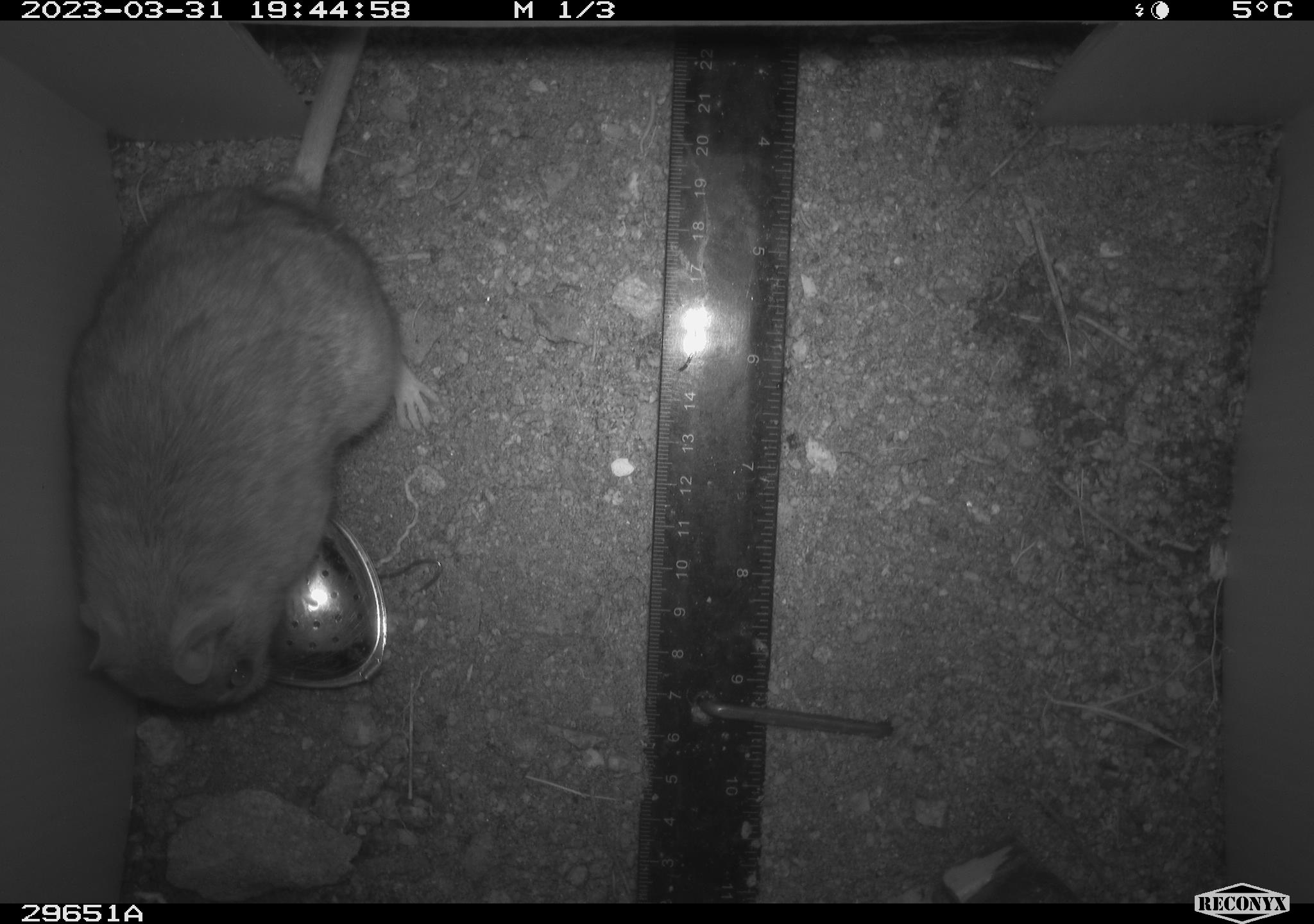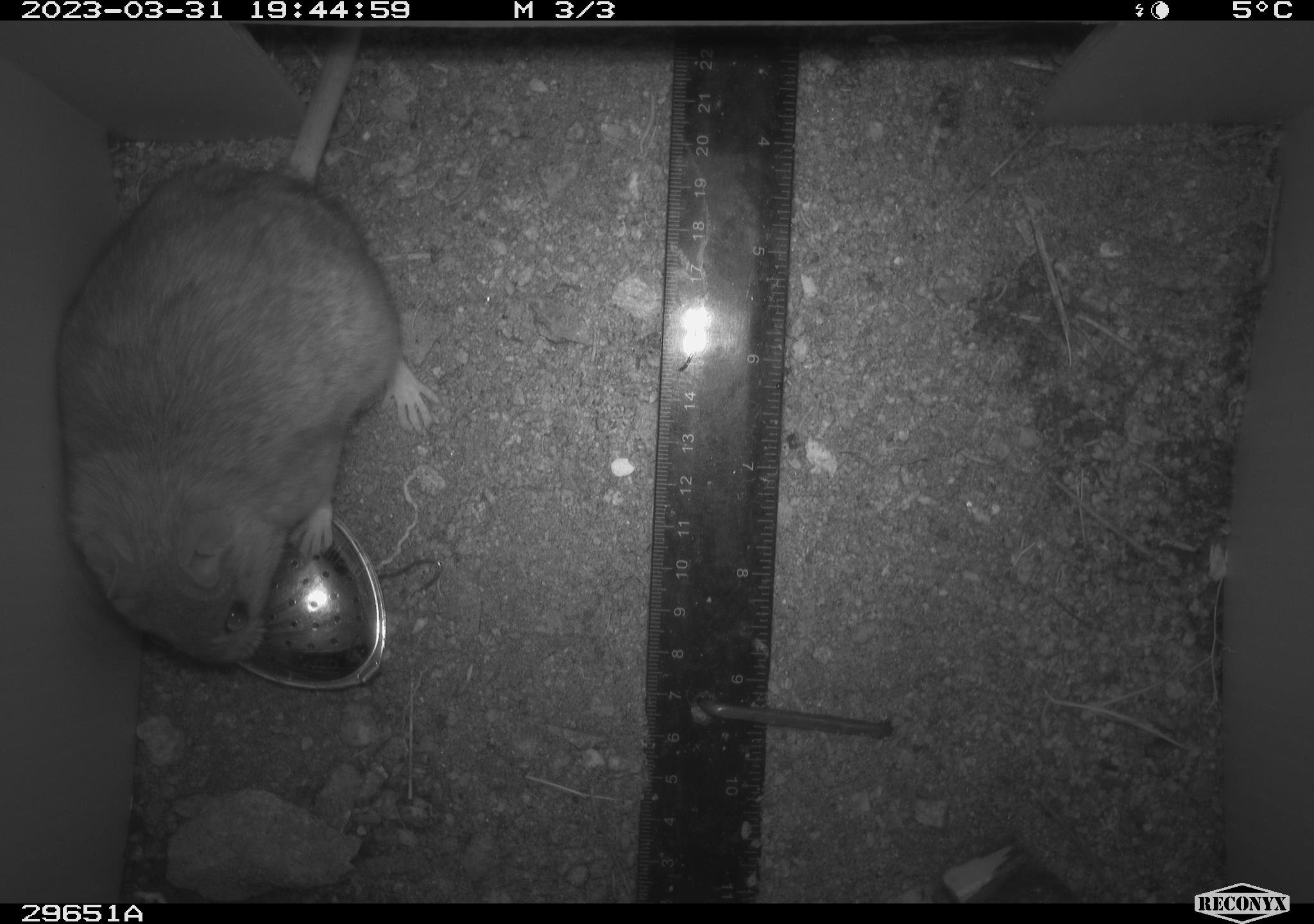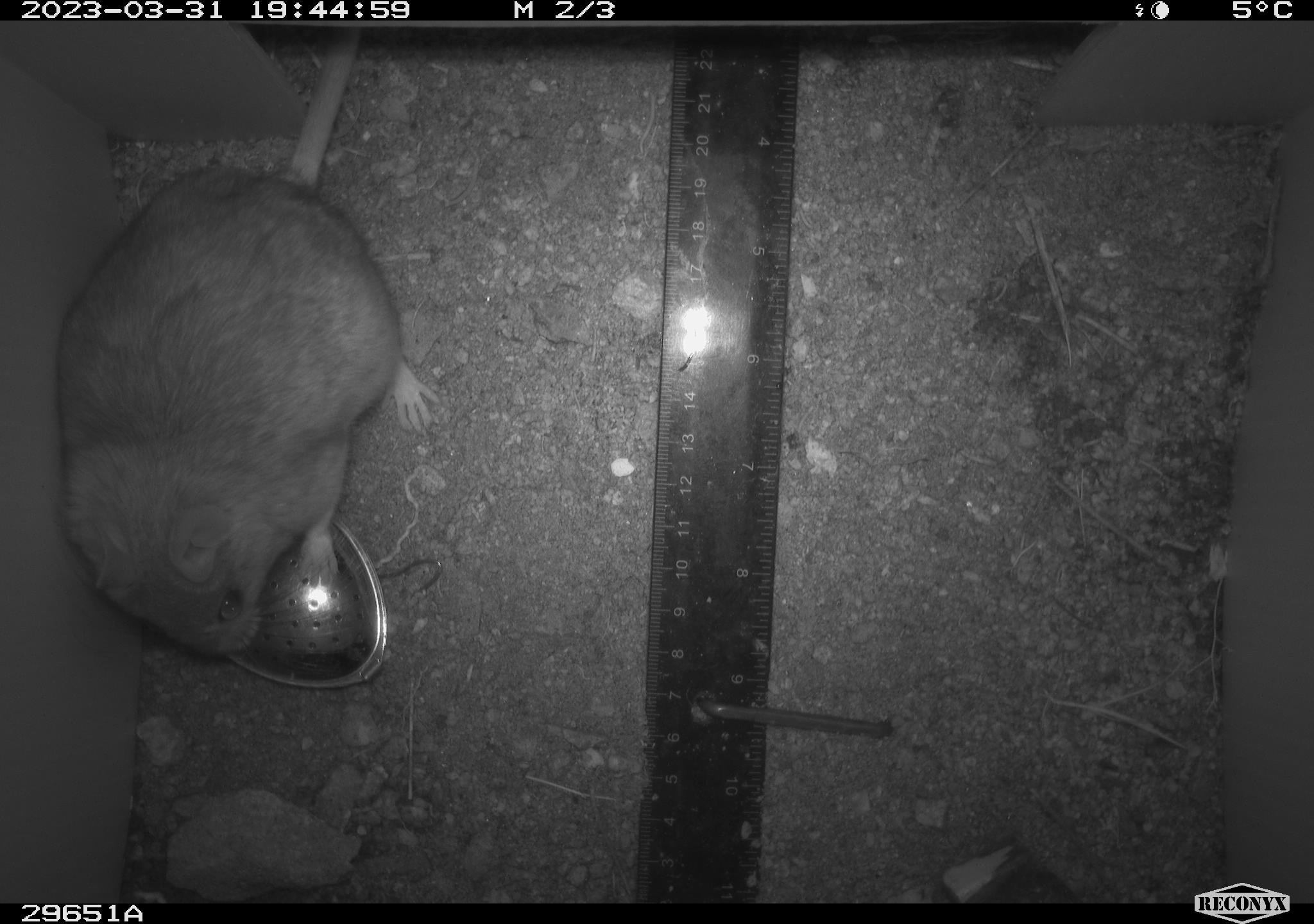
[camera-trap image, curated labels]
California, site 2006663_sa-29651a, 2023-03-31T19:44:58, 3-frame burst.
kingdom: Animalia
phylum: Chordata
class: Mammalia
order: Rodentia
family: Cricetidae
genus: Neotoma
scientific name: Neotoma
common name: pack rat or woodrat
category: neotoma species